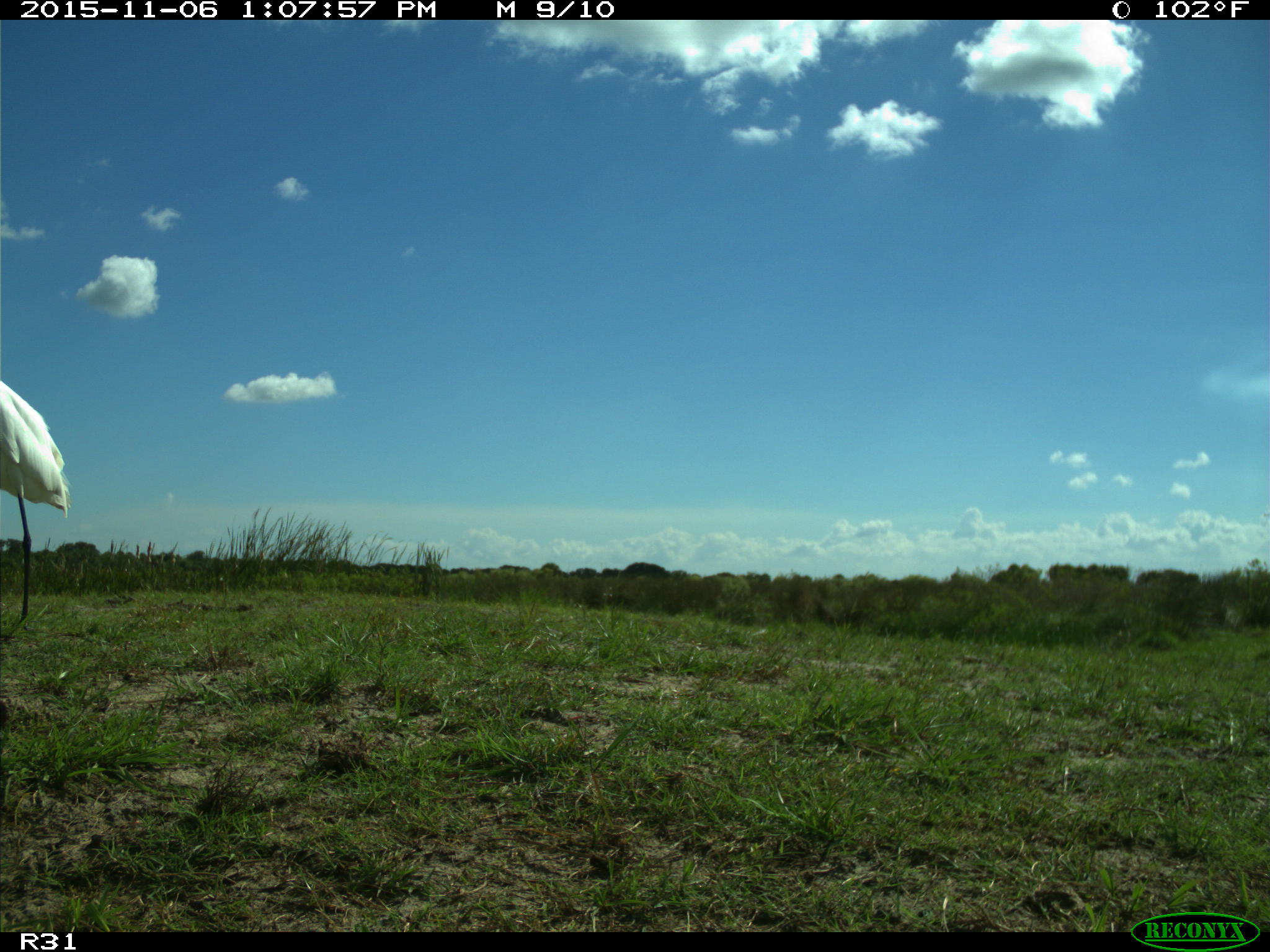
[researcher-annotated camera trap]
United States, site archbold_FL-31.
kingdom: Animalia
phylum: Chordata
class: Aves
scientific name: Aves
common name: birds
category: unidentified bird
Unidentified bird (birds) (Aves).